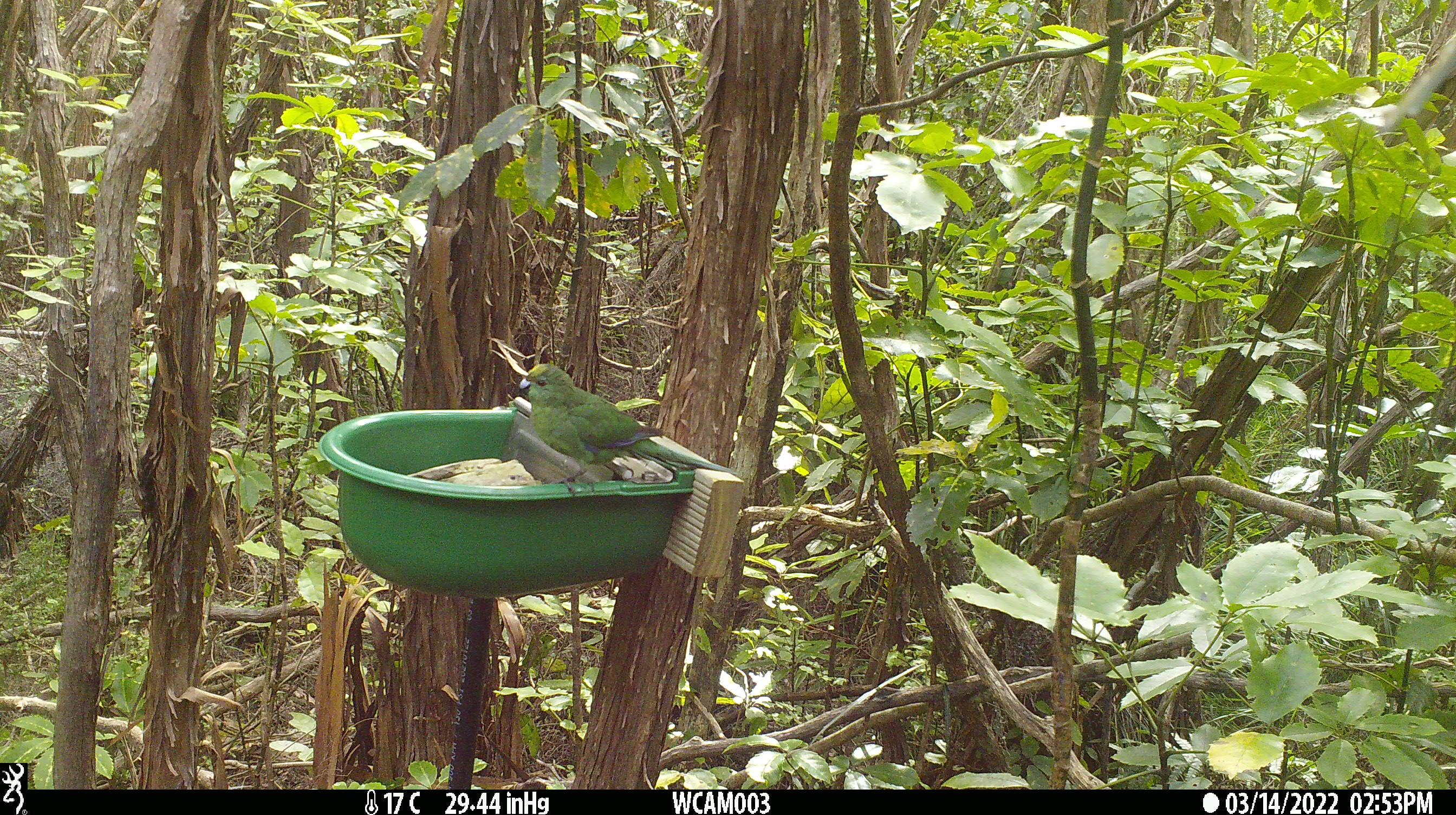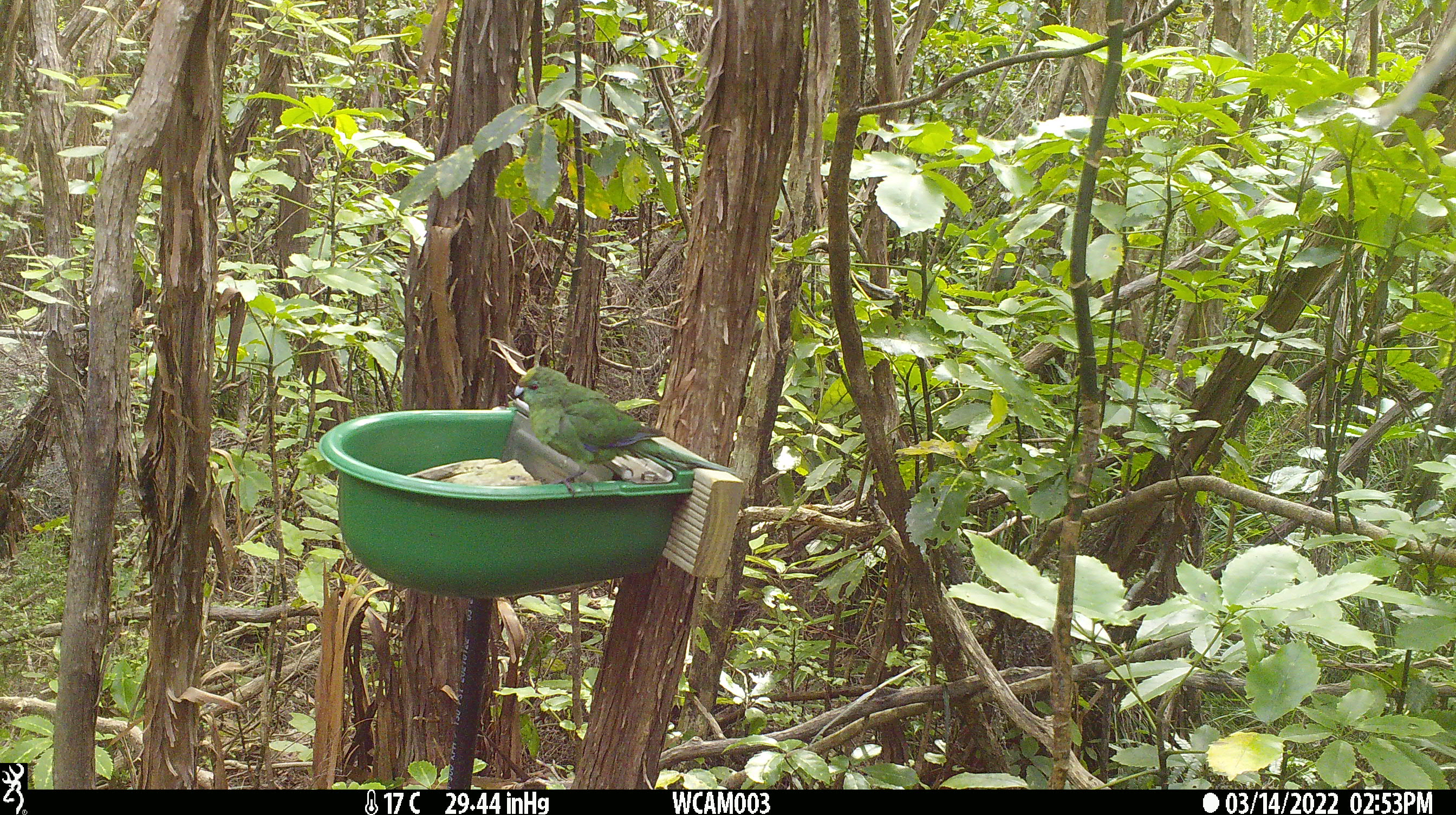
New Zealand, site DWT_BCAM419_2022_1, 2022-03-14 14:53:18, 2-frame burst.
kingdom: Animalia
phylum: Chordata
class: Aves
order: Psittaciformes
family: Psittaculidae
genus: Cyanoramphus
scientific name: Cyanoramphus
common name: parakeet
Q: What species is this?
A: Parakeet (Cyanoramphus).